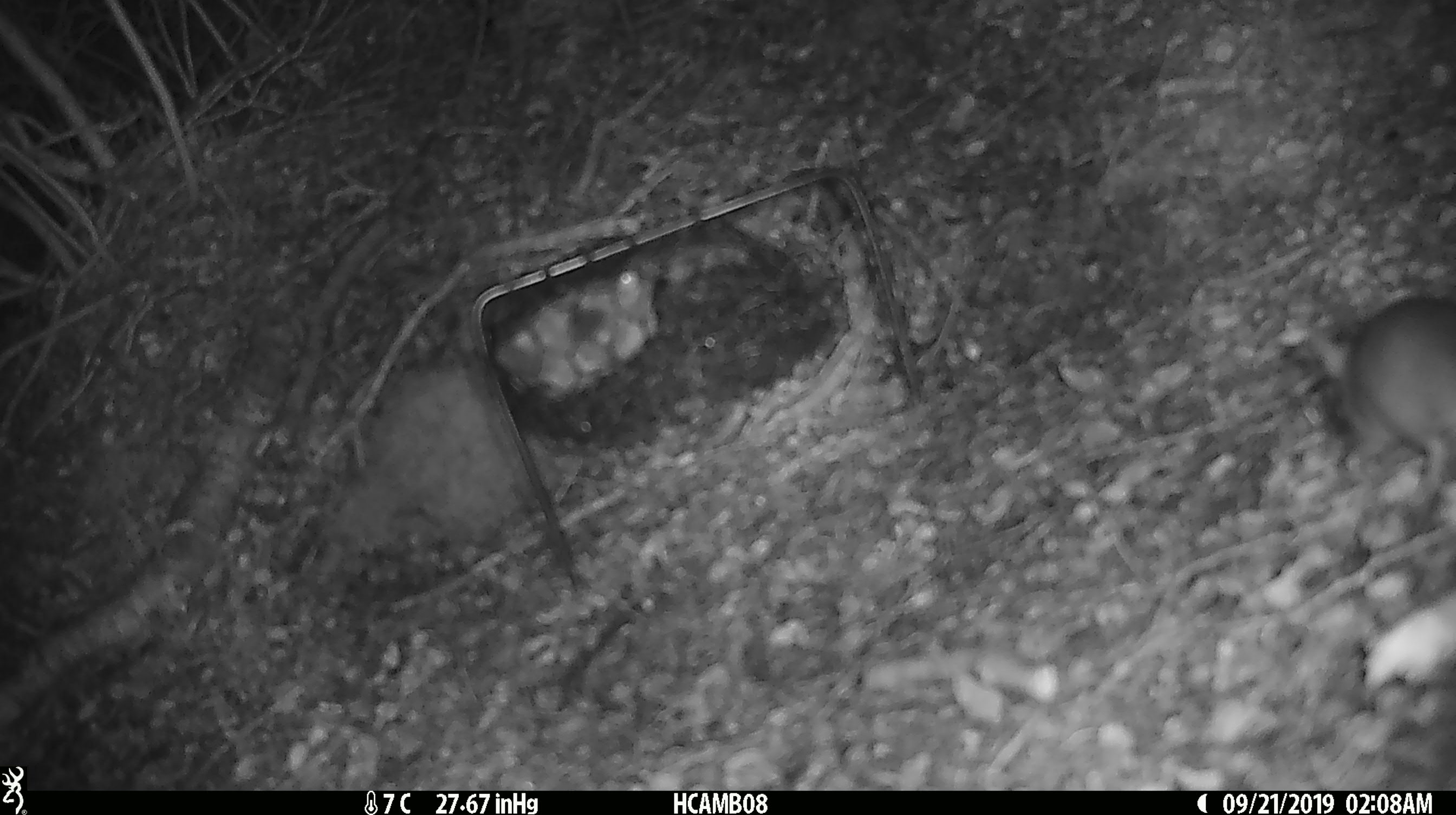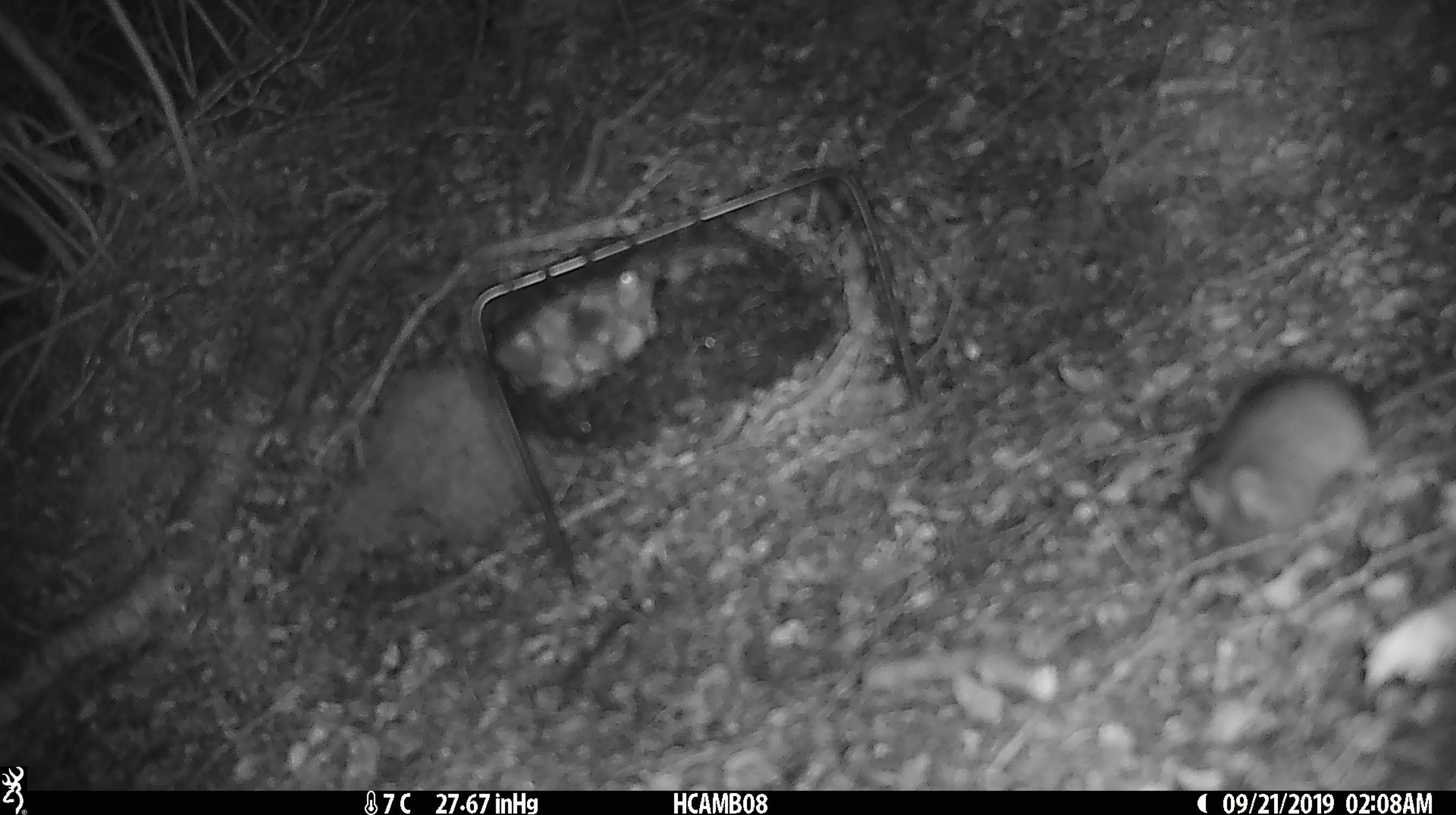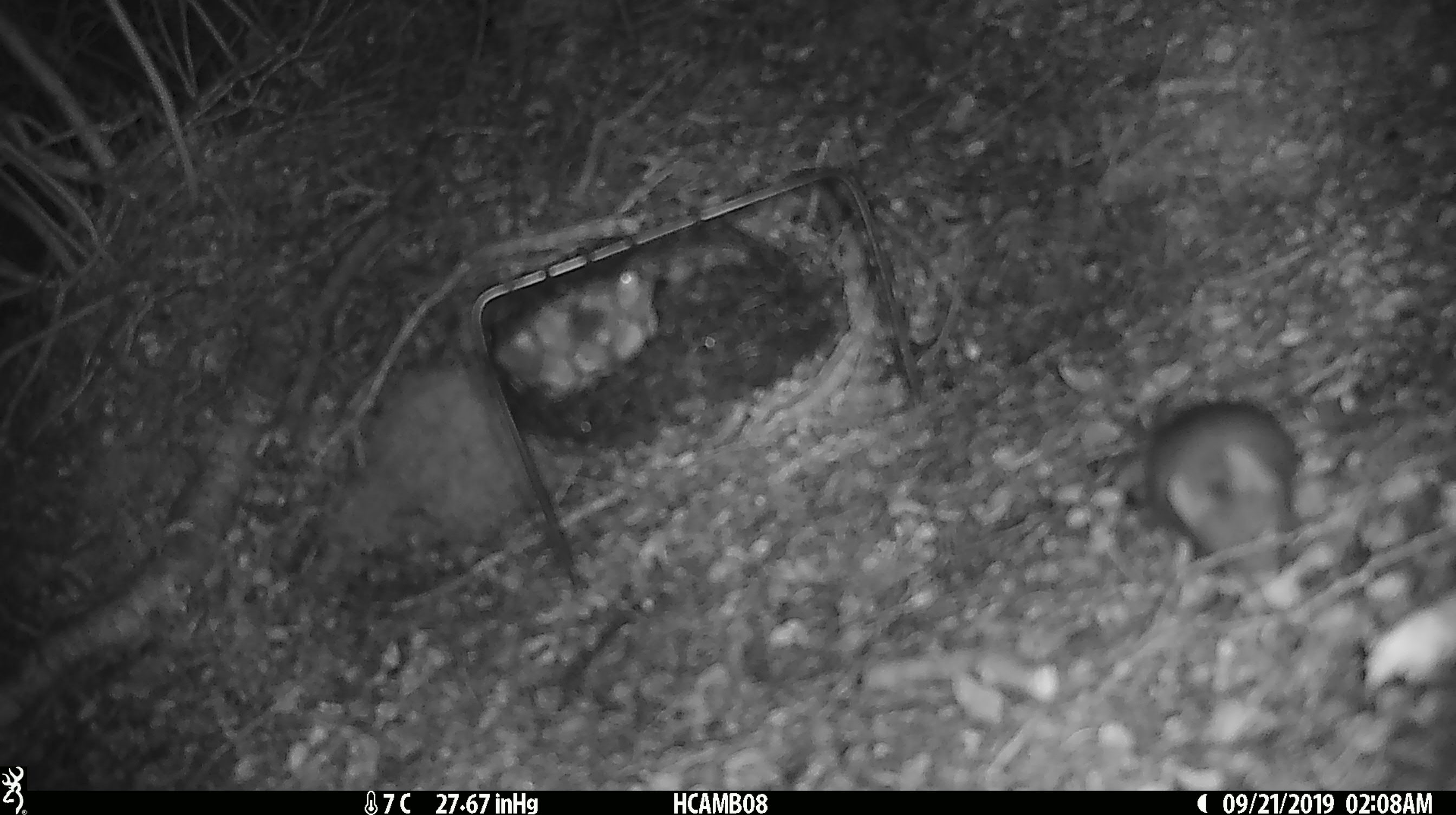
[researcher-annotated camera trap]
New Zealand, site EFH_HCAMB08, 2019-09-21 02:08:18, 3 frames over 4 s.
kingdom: Animalia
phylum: Chordata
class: Mammalia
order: Rodentia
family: Muridae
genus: Mus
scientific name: Mus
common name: mouse